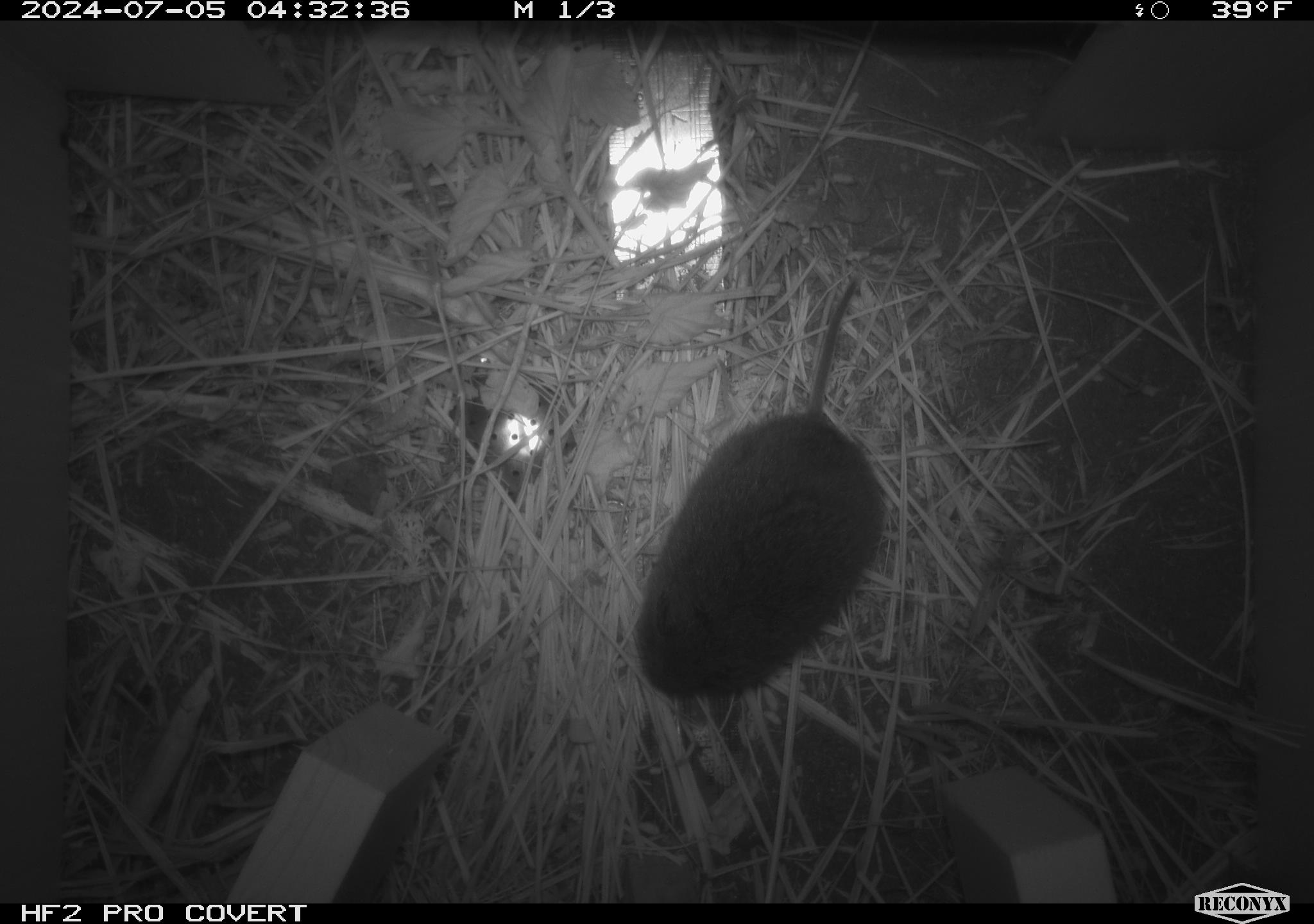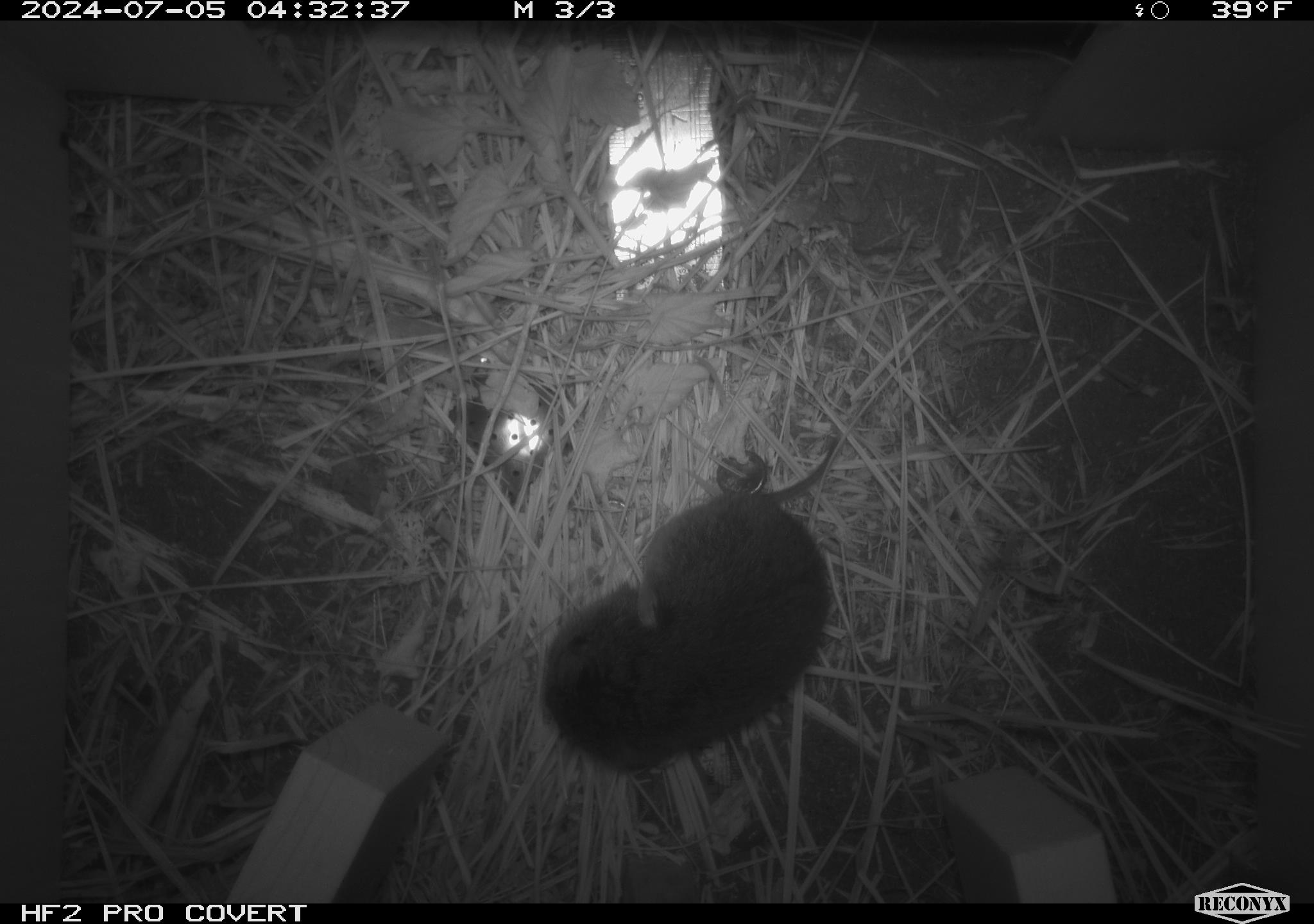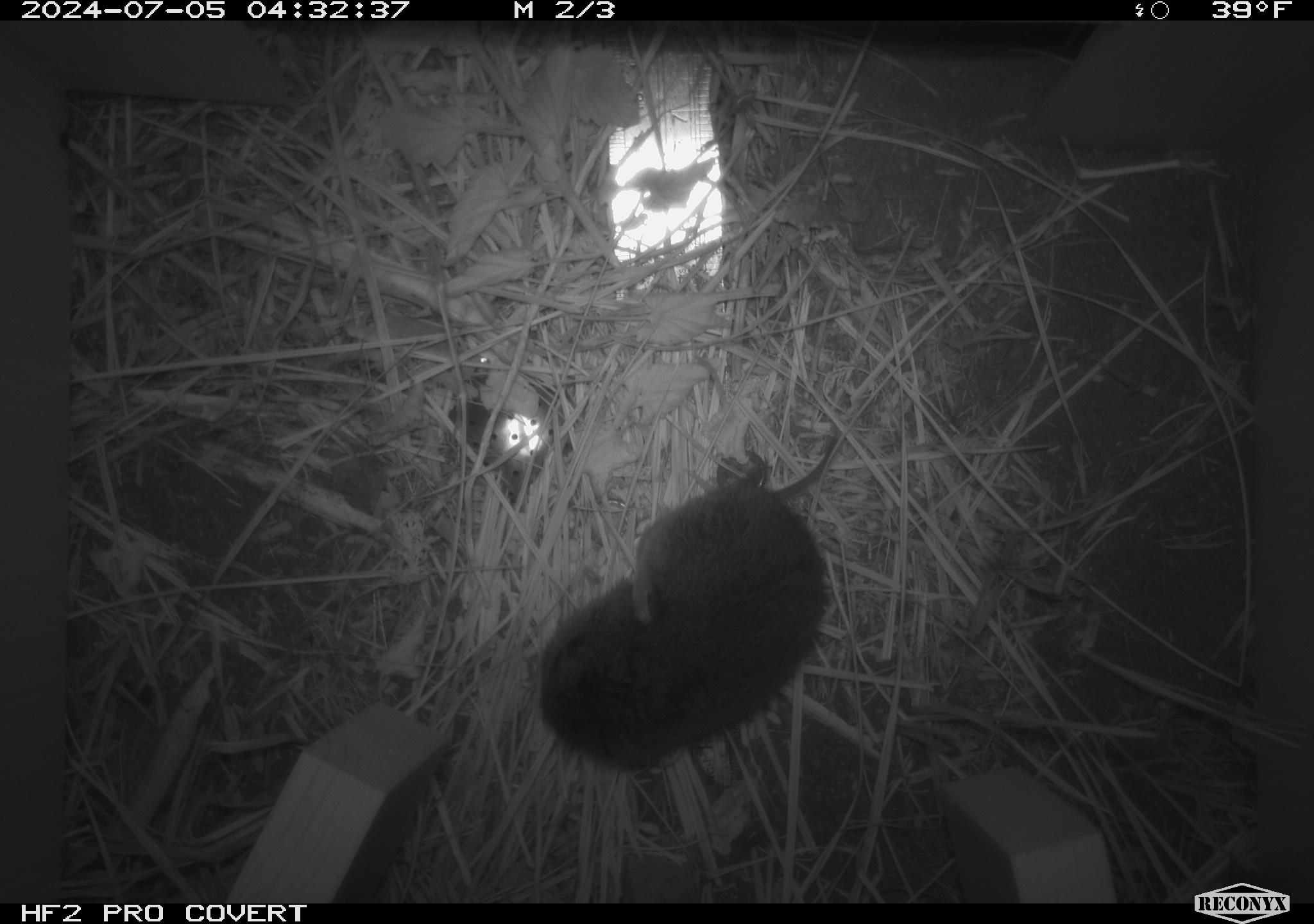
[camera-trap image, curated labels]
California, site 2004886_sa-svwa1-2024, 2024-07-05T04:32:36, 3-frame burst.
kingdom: Animalia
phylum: Chordata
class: Mammalia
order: Rodentia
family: Cricetidae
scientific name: Arvicolinae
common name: voles, lemmings, and muskrats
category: arvicolinae subfamily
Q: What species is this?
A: Arvicolinae subfamily (voles, lemmings, and muskrats) (Arvicolinae).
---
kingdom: Animalia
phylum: Arthropoda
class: Malacostraca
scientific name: Malacostraca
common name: amphipods, crabs, isopods, krill, lobsters and shrimps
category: malacostracan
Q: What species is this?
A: Malacostracan (amphipods, crabs, isopods, krill, lobsters and shrimps) (Malacostraca).